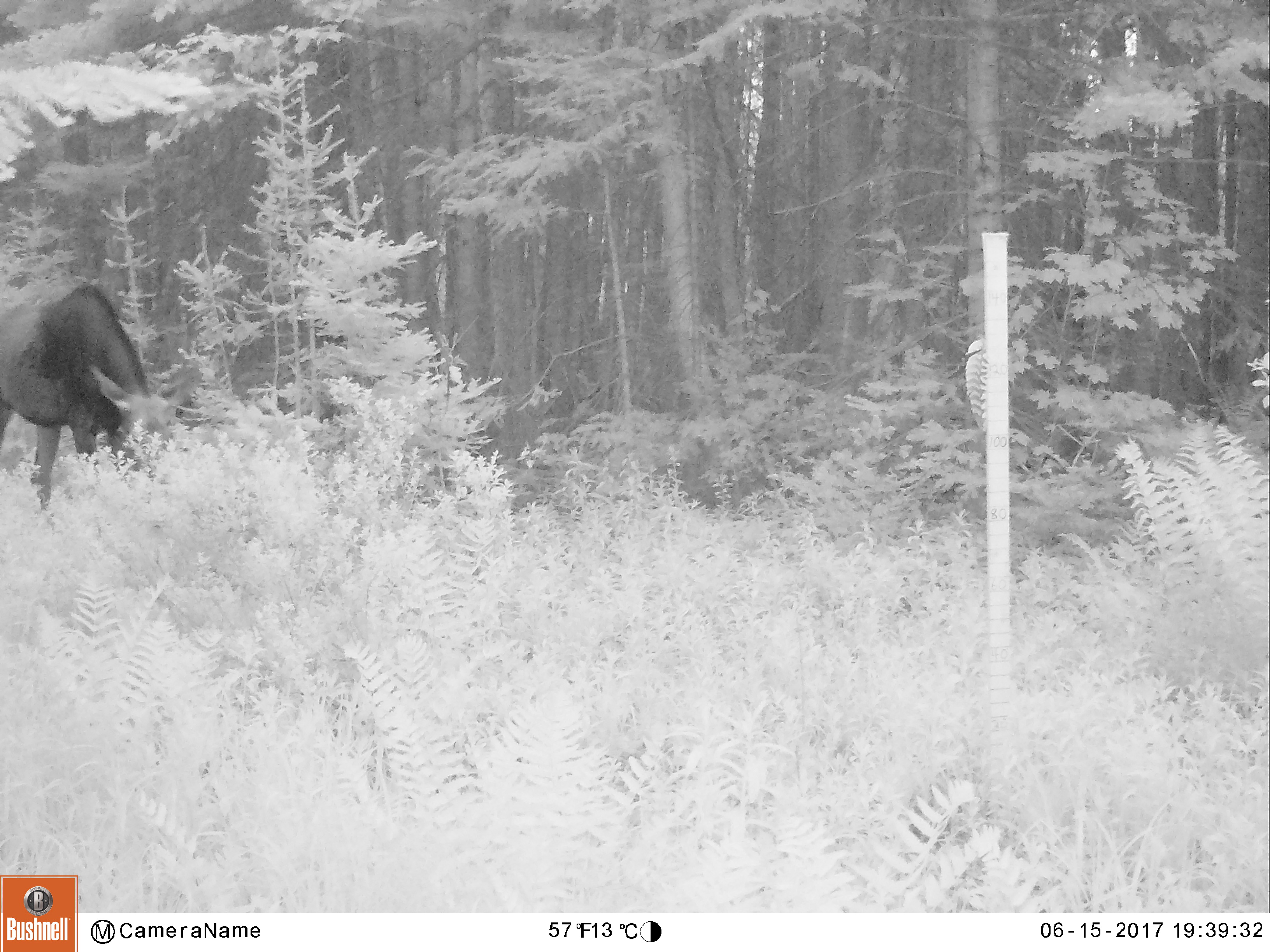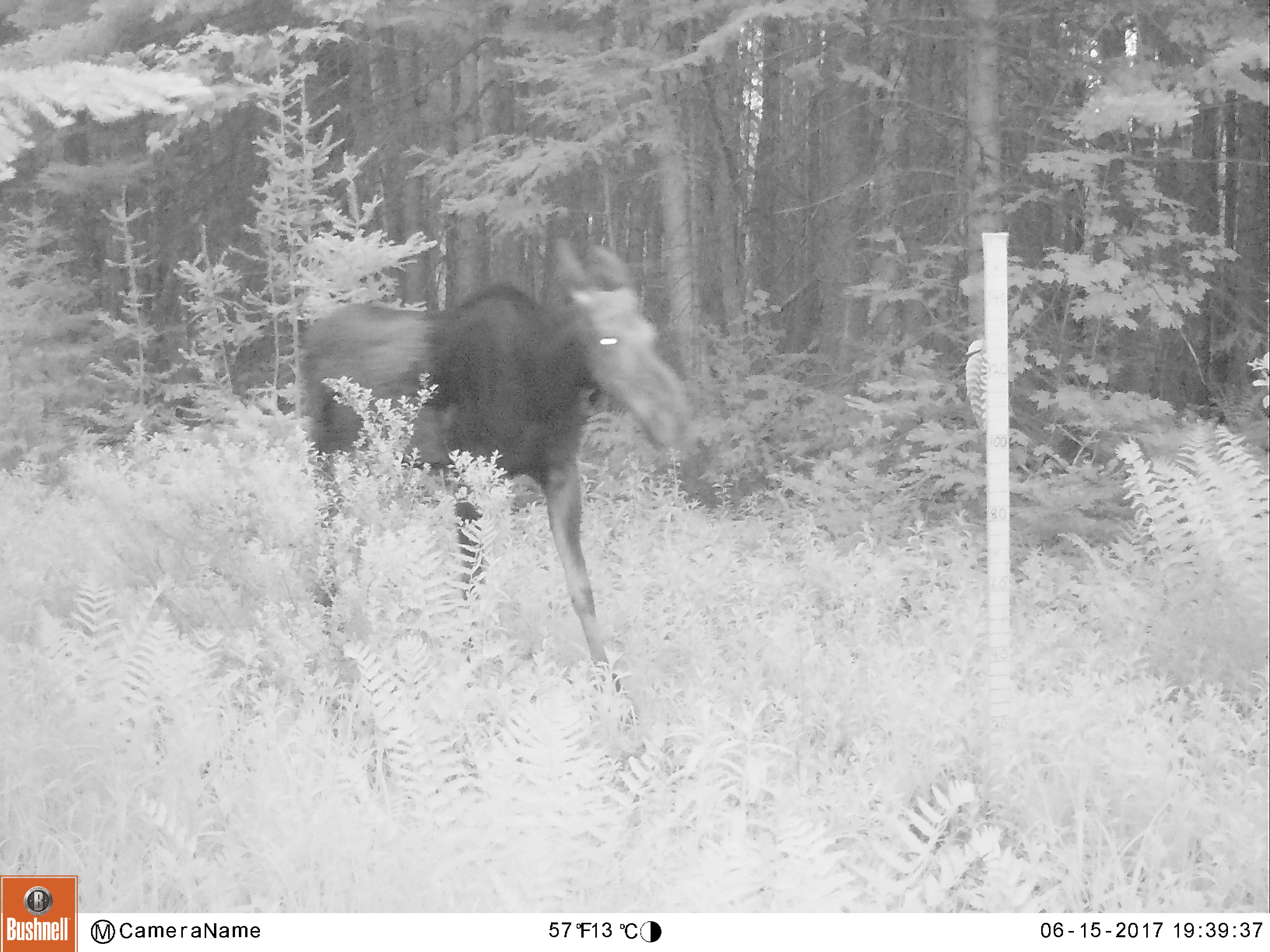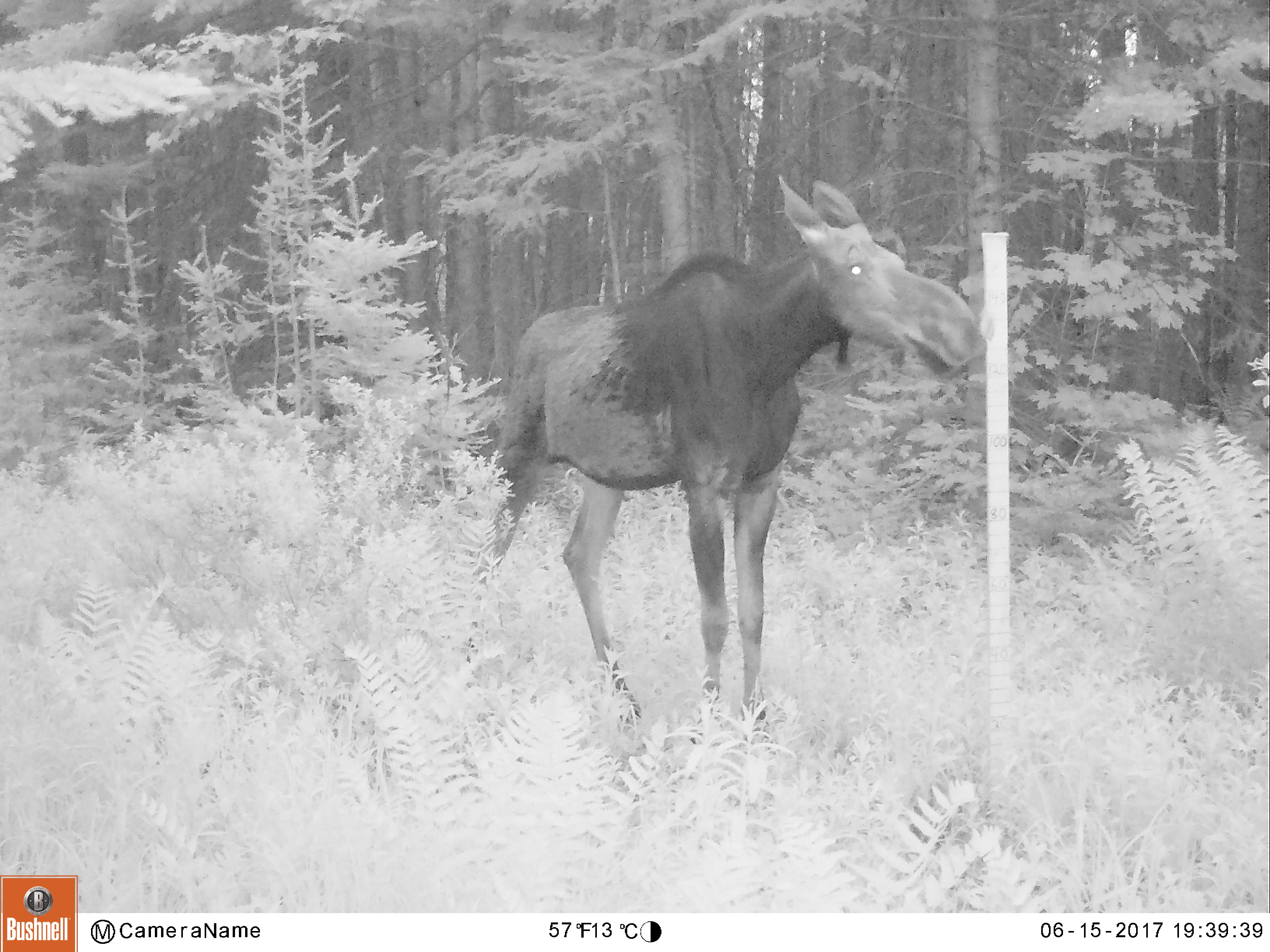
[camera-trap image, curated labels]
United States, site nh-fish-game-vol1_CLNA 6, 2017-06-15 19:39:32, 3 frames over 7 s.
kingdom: Animalia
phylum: Chordata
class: Mammalia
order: Artiodactyla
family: Cervidae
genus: Alces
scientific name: Alces alces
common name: moose